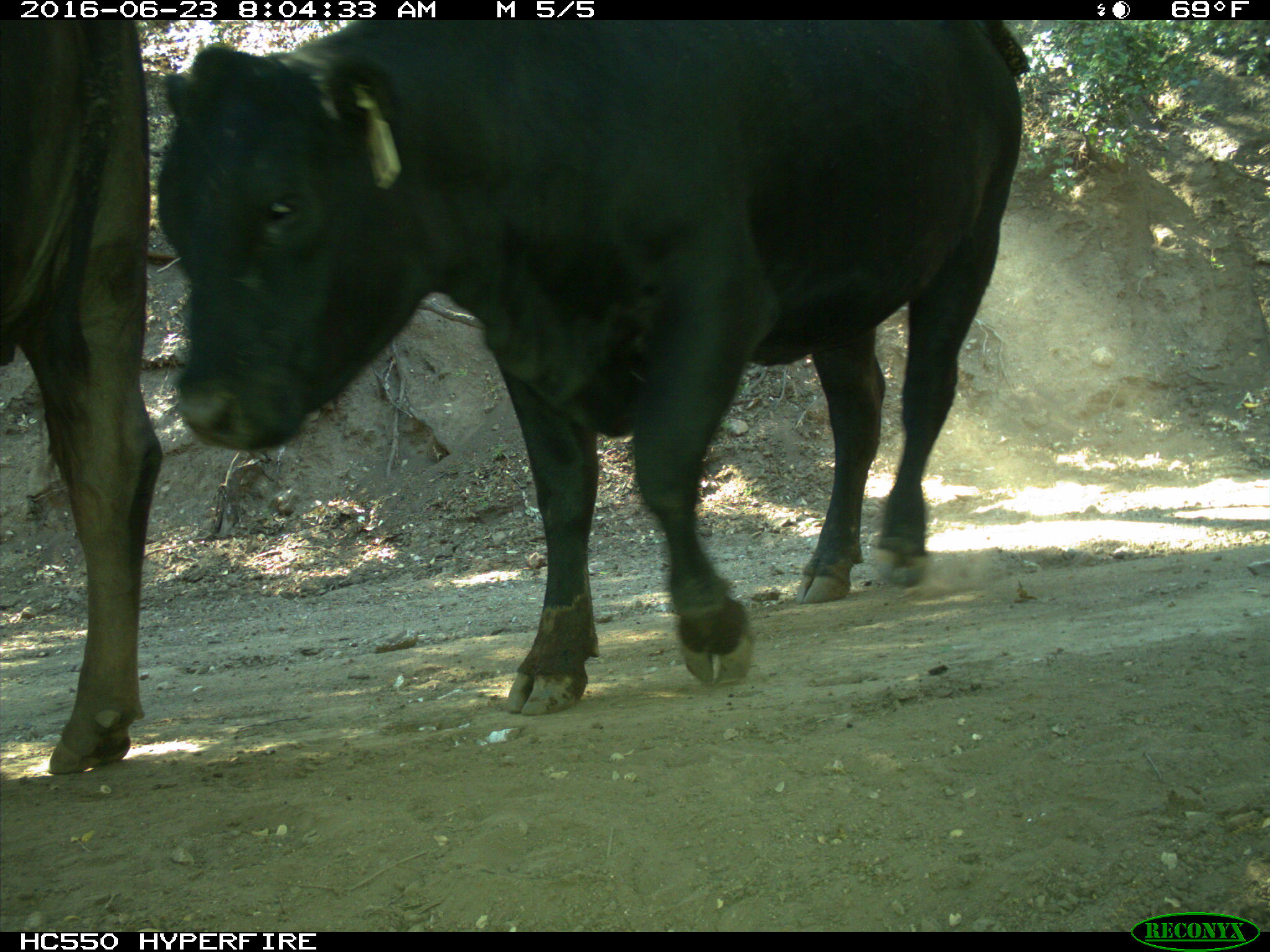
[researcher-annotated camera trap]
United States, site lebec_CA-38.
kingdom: Animalia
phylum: Chordata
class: Mammalia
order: Artiodactyla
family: Bovidae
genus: Bos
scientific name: Bos taurus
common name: domestic cow